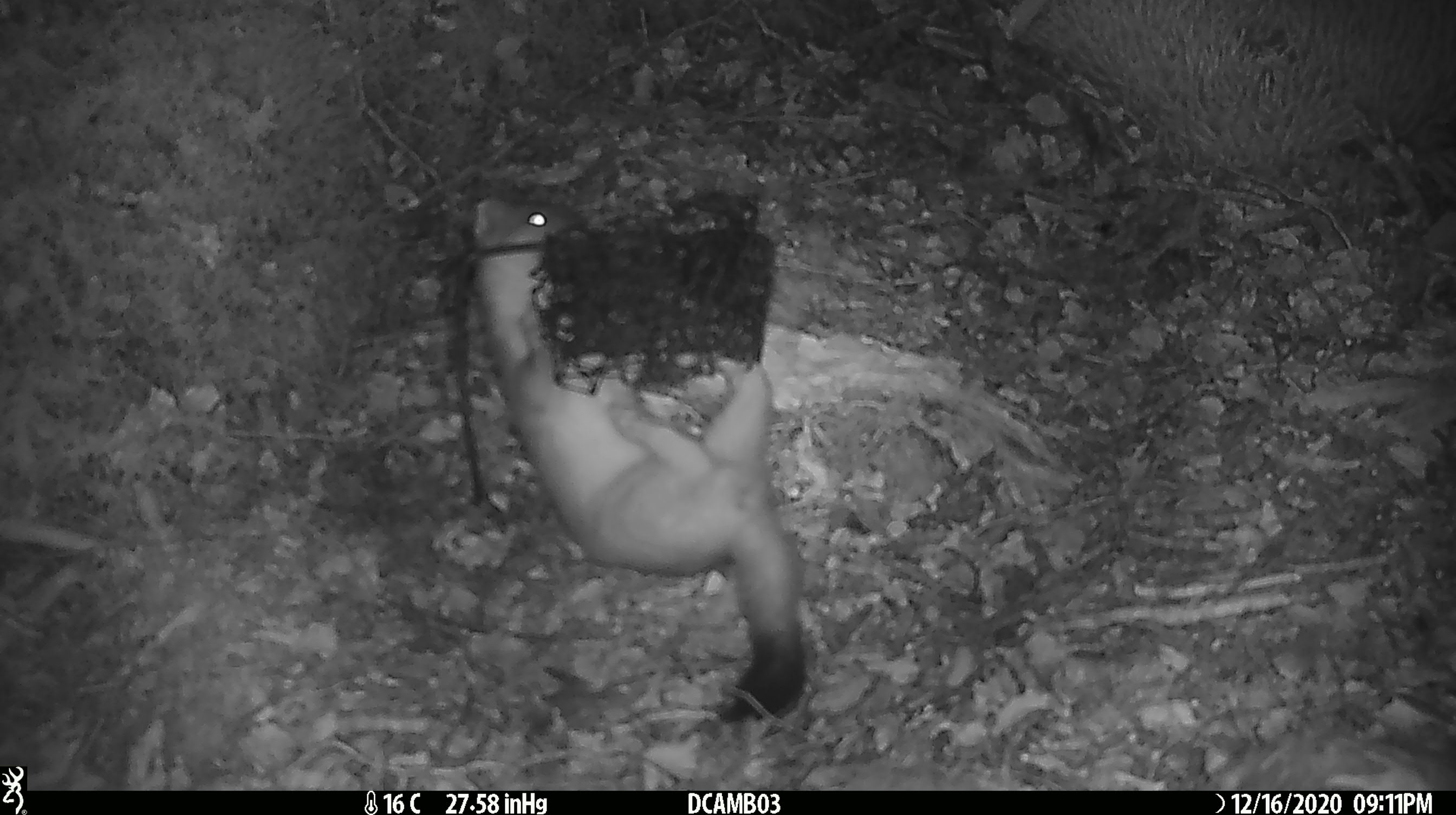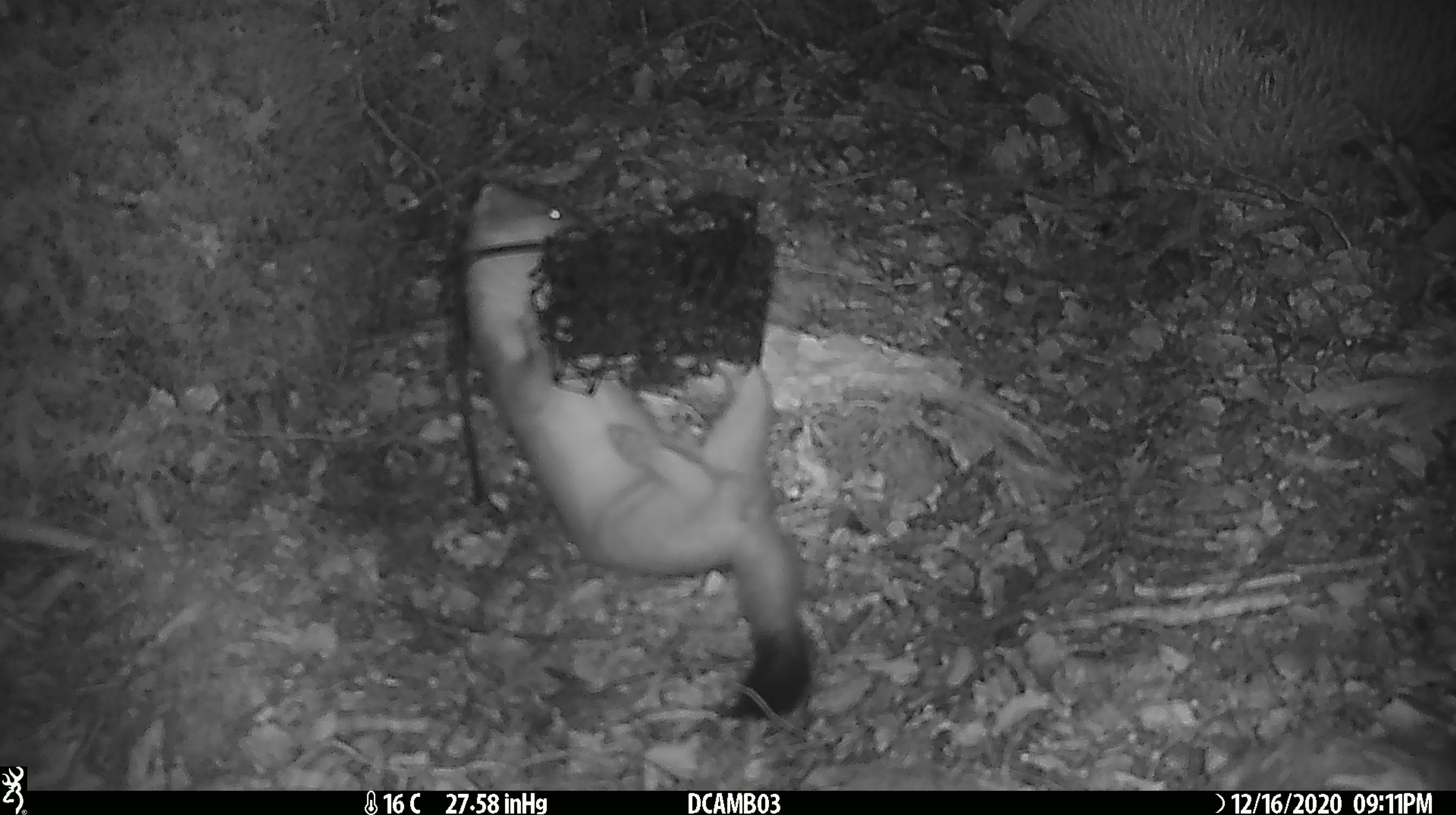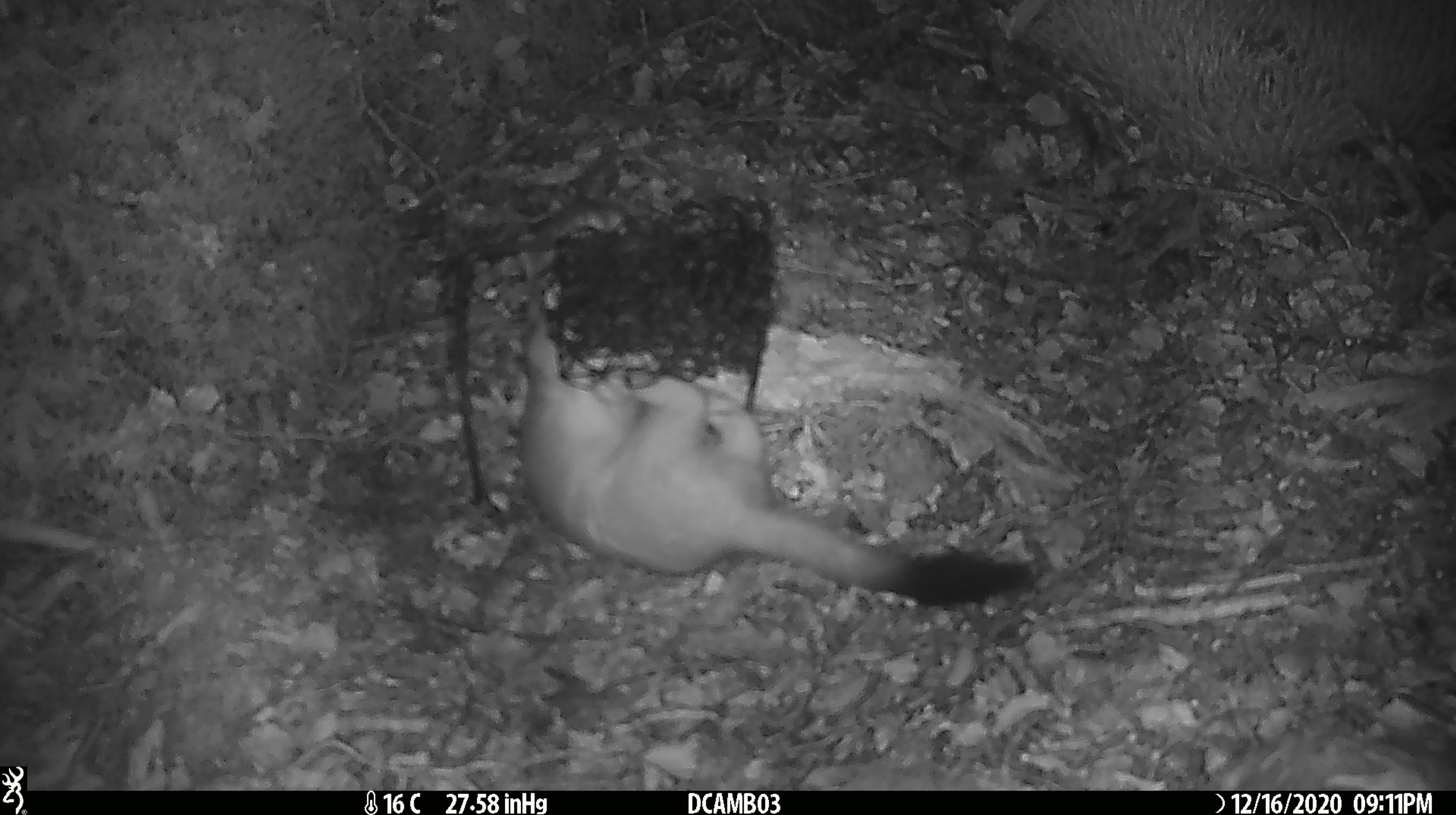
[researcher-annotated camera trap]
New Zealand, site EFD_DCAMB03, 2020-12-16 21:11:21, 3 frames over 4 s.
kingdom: Animalia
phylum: Chordata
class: Mammalia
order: Carnivora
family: Mustelidae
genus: Mustela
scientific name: Mustela erminea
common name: stoat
Stoat (Mustela erminea).